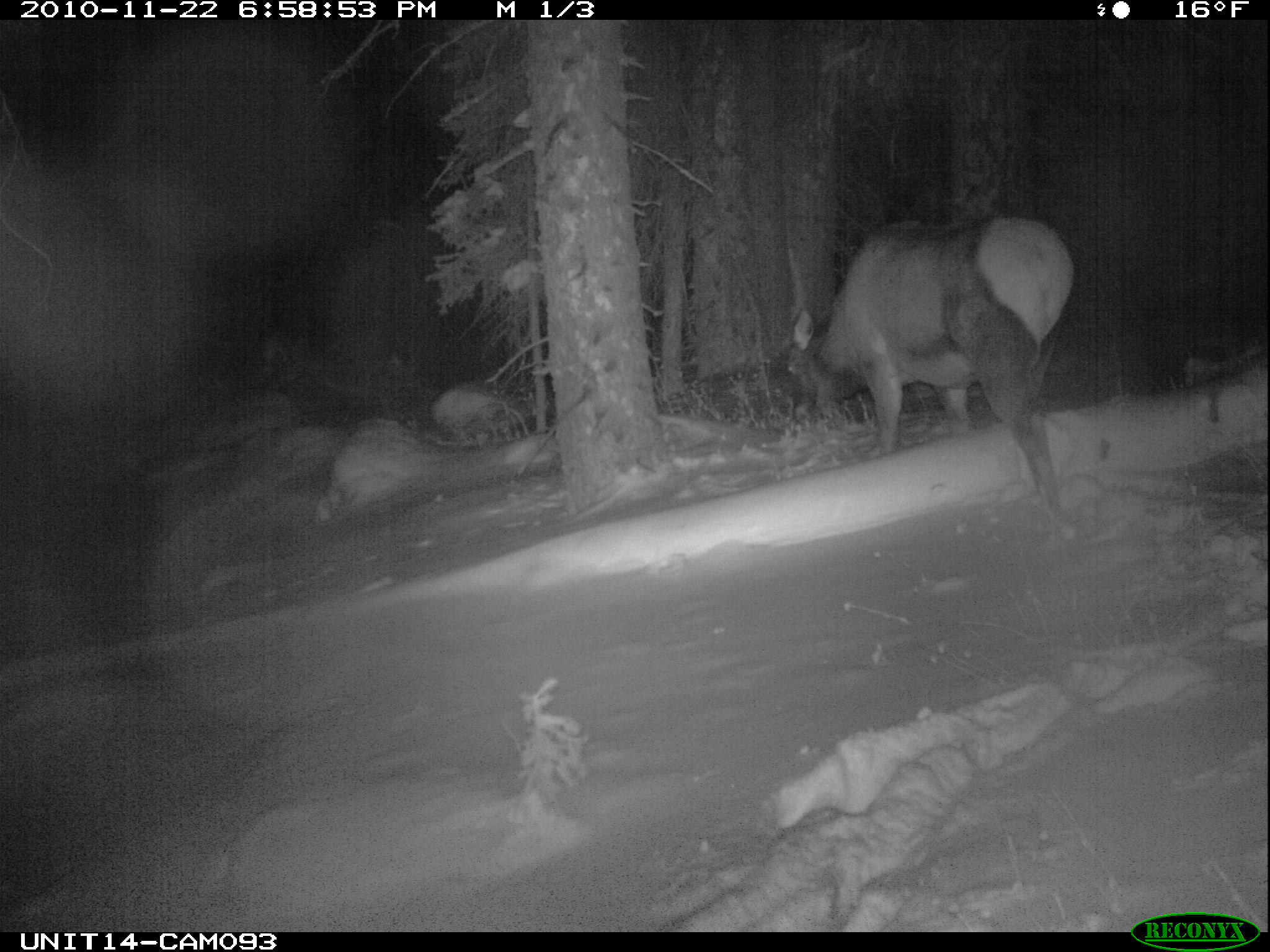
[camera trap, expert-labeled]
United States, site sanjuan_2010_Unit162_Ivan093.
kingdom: Animalia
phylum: Chordata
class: Mammalia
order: Artiodactyla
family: Cervidae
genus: Cervus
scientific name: Cervus elaphus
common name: red deer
Cervus elaphus (red deer).